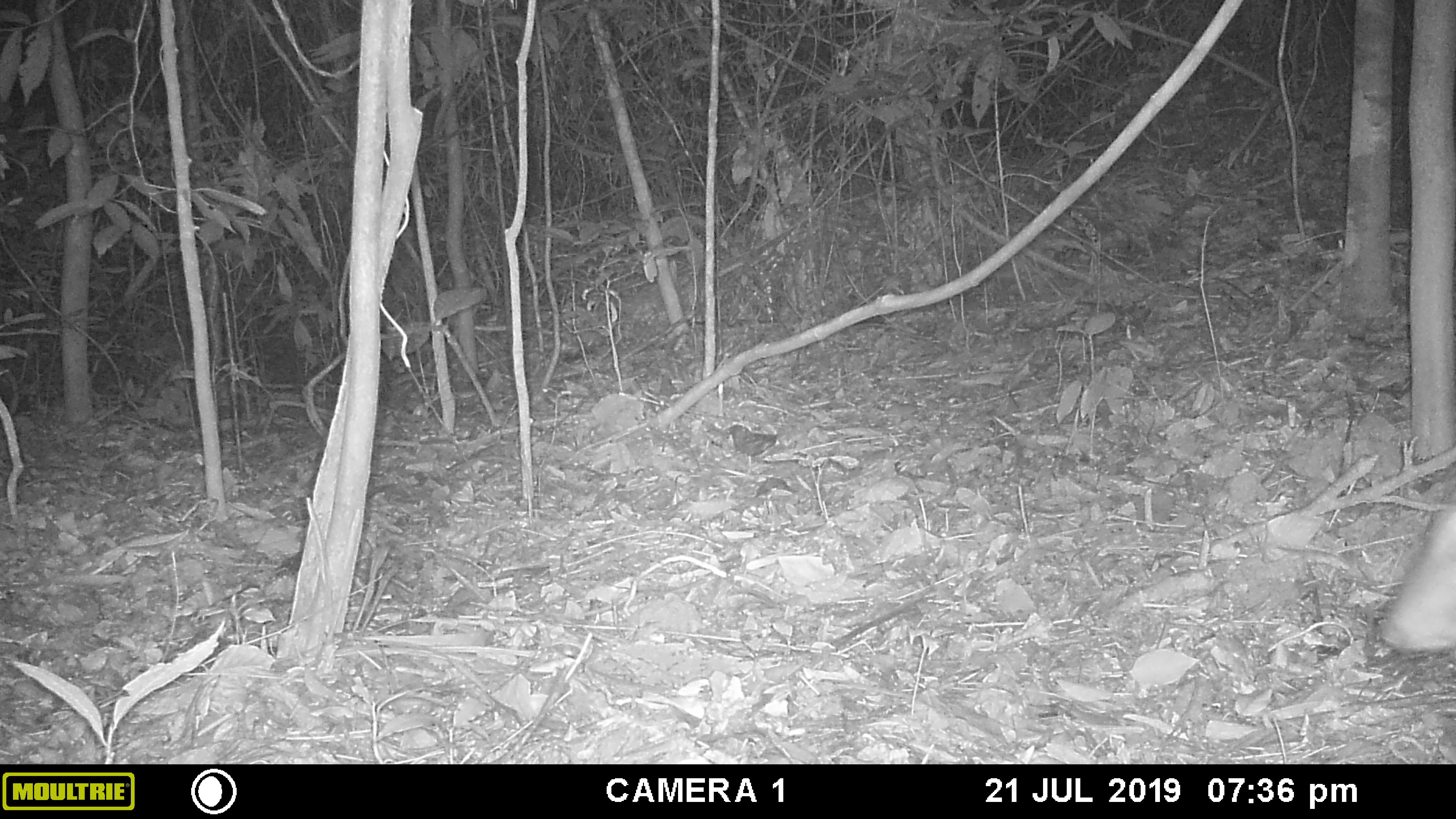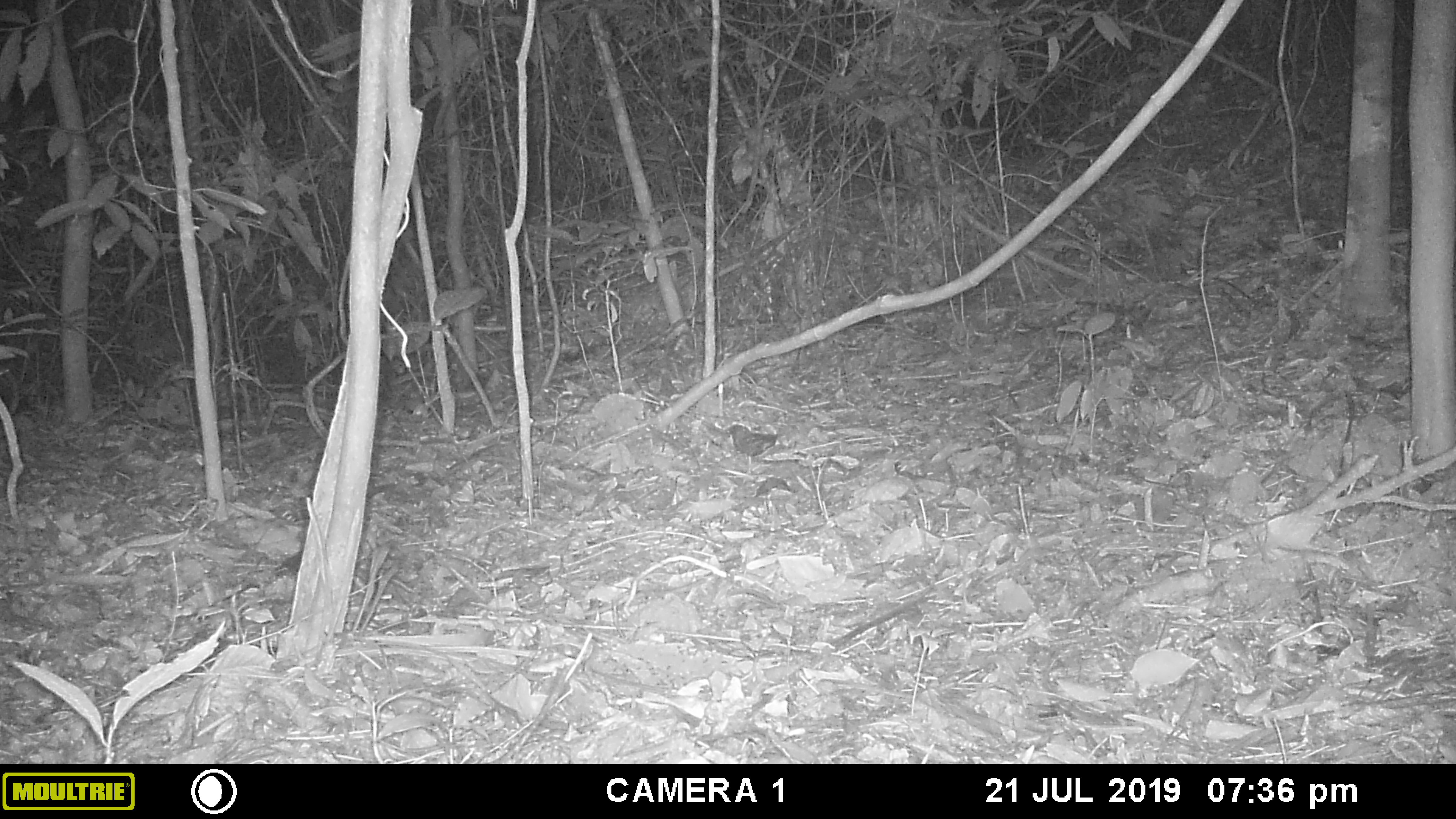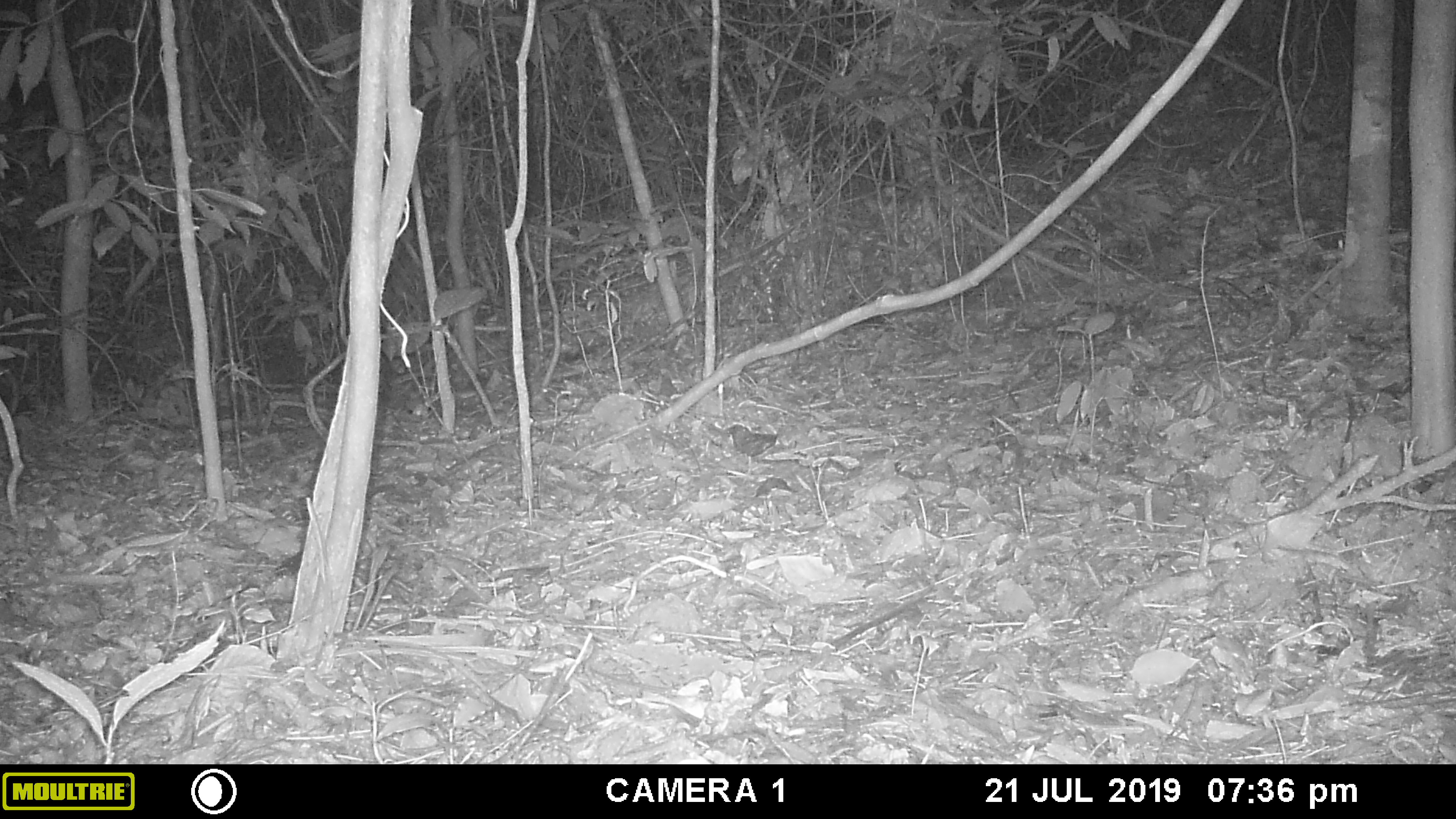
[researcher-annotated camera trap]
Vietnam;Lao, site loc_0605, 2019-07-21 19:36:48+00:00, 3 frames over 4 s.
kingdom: Animalia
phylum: Chordata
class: Mammalia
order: Artiodactyla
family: Cervidae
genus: Muntiacus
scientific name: Muntiacus rooseveltorum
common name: roosevelt's muntjac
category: roosevelts muntjac group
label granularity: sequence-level